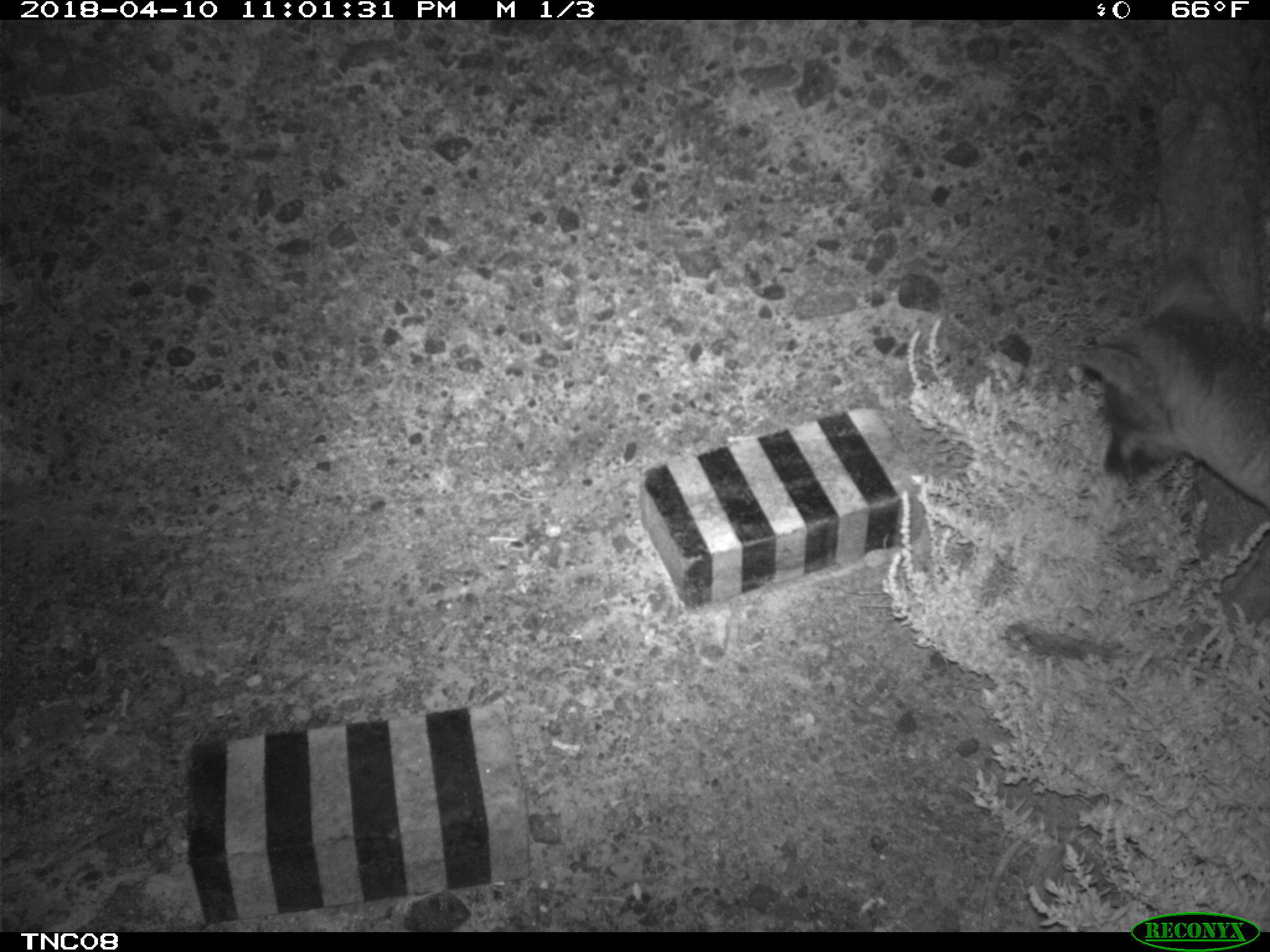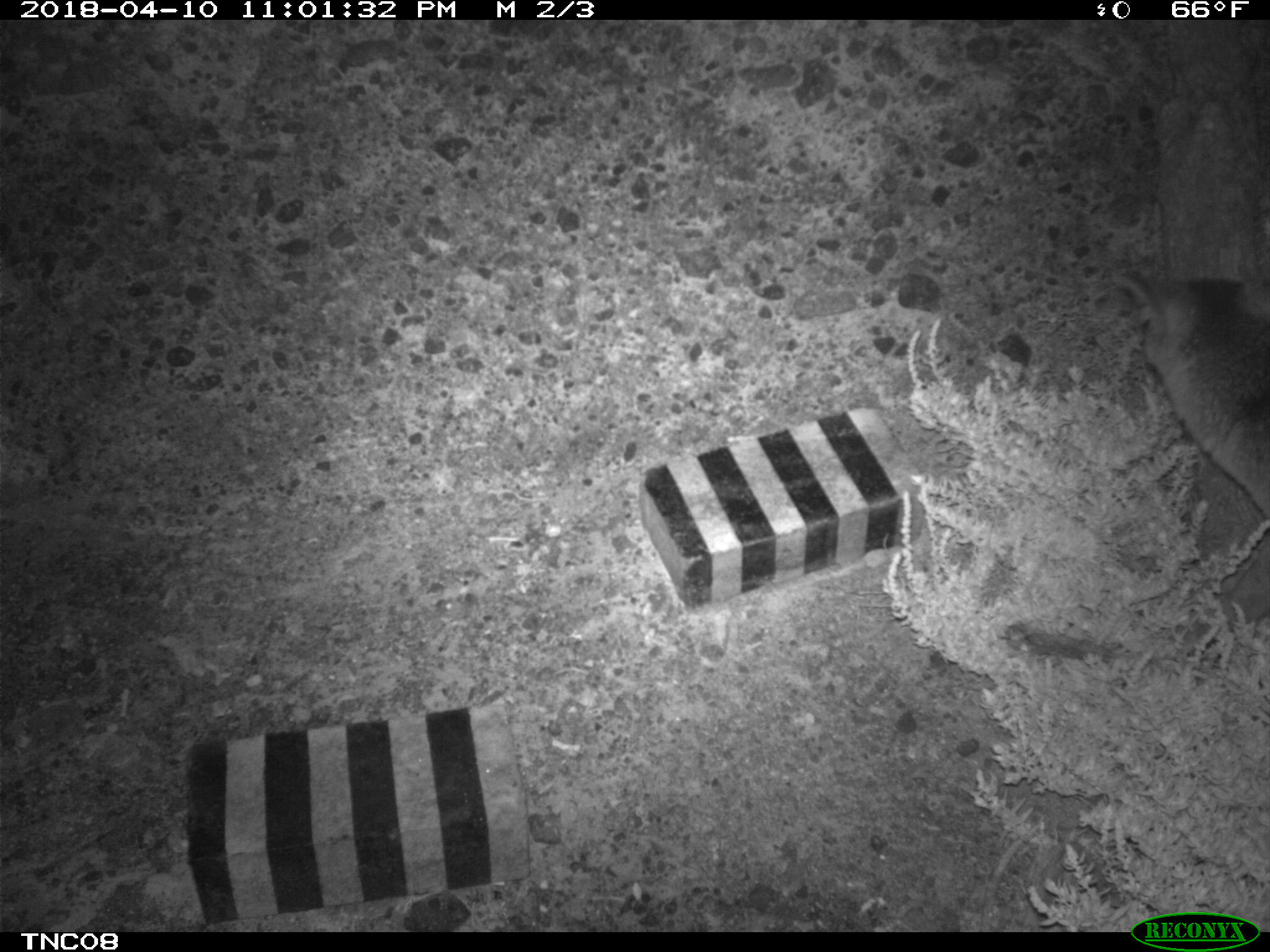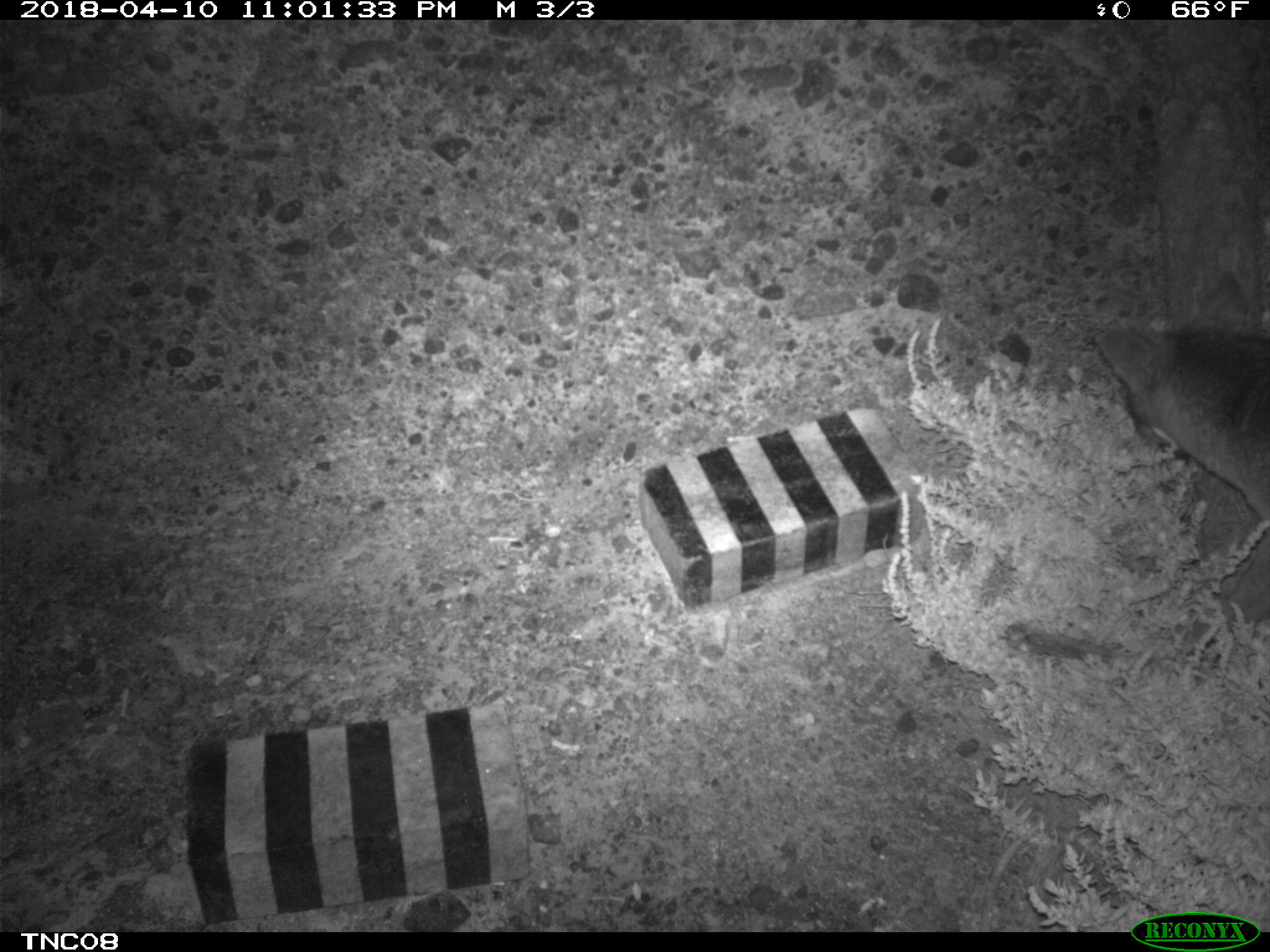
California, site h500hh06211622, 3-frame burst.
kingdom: Animalia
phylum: Chordata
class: Mammalia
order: Carnivora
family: Canidae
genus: Urocyon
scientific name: Urocyon littoralis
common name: island fox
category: fox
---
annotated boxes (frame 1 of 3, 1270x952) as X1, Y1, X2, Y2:
fox: 1080, 258, 1269, 509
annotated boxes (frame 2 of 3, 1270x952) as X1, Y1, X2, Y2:
fox: 1115, 273, 1269, 522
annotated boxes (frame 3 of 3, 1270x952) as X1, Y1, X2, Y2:
fox: 1088, 318, 1269, 527